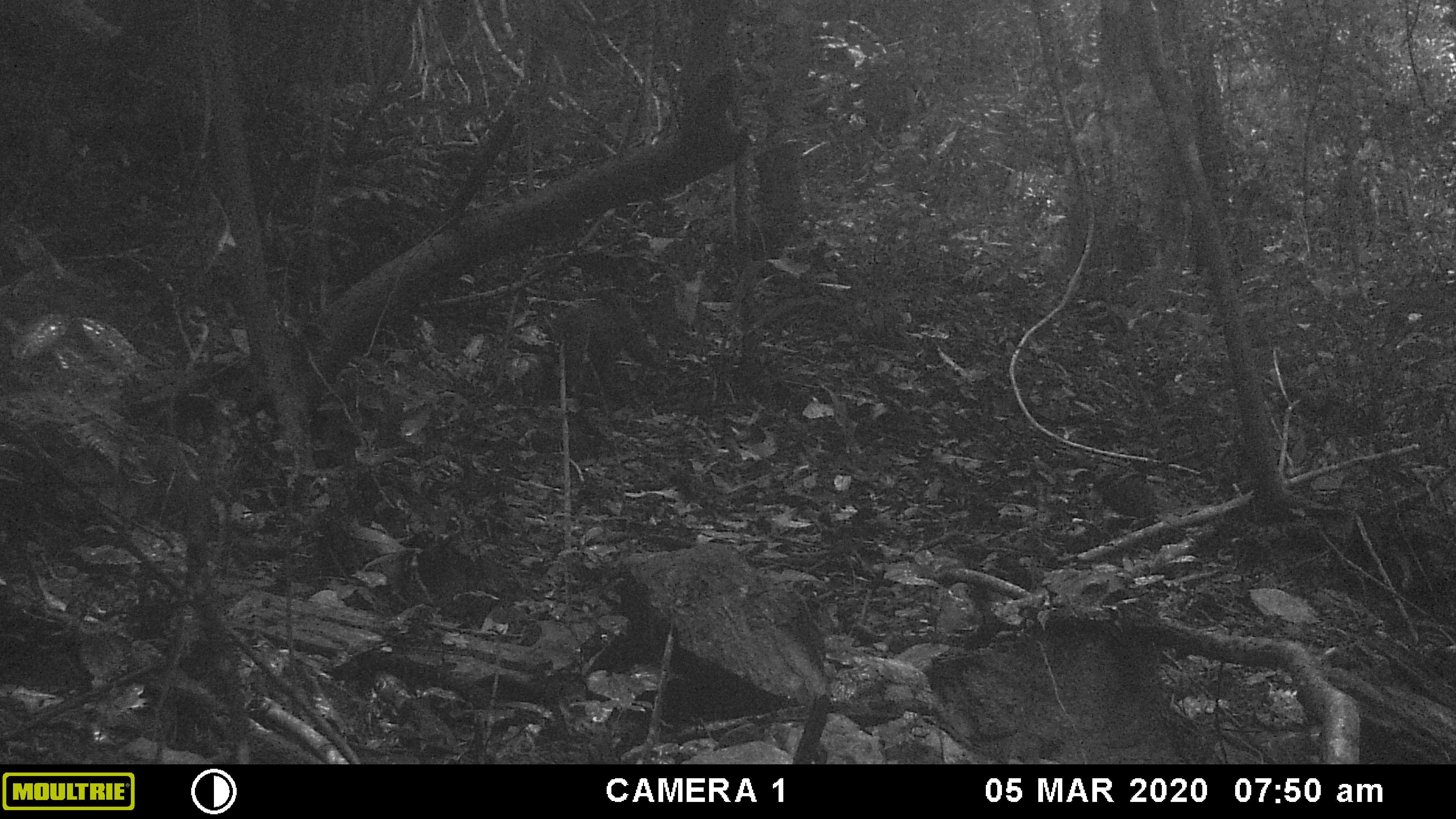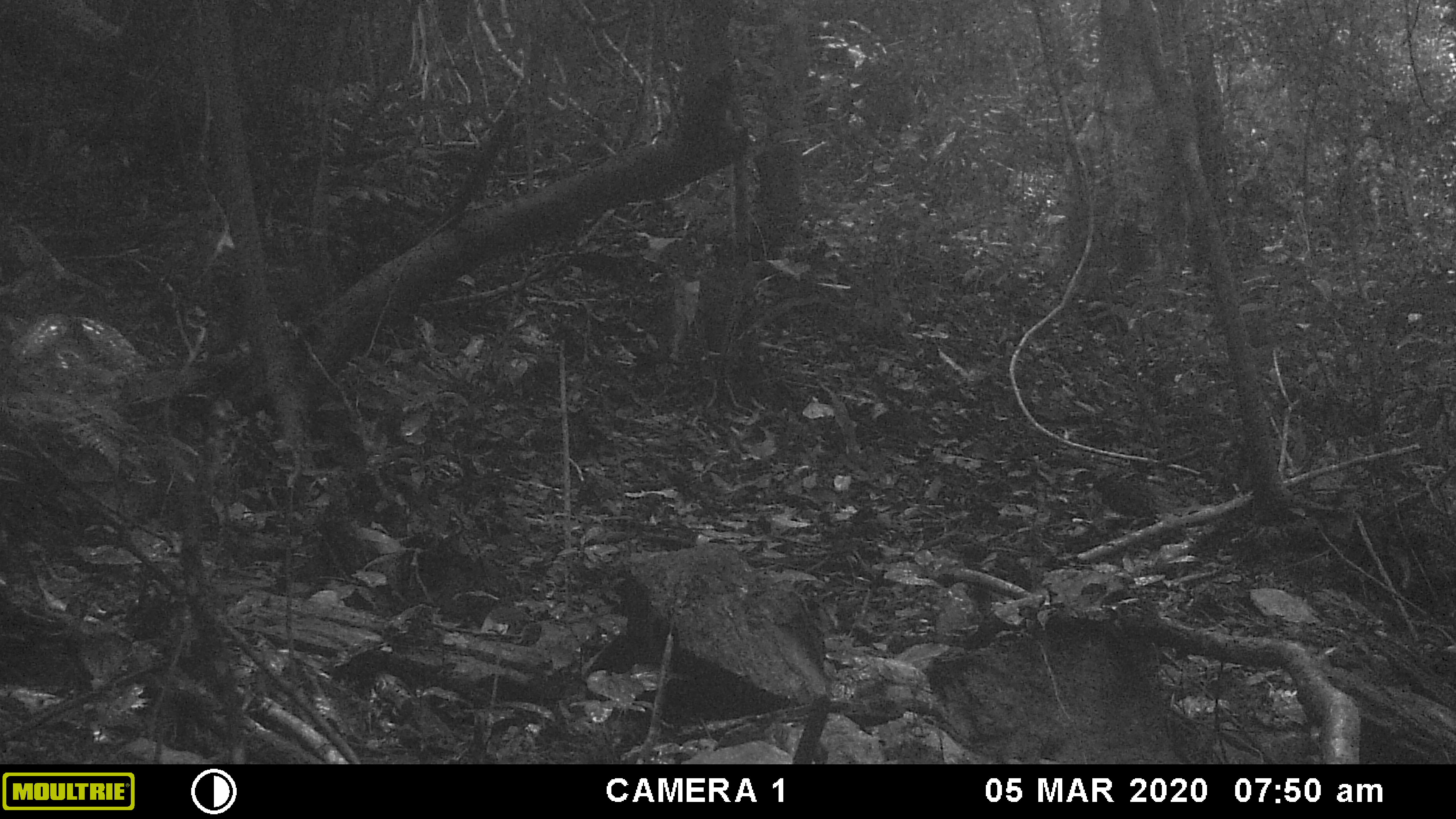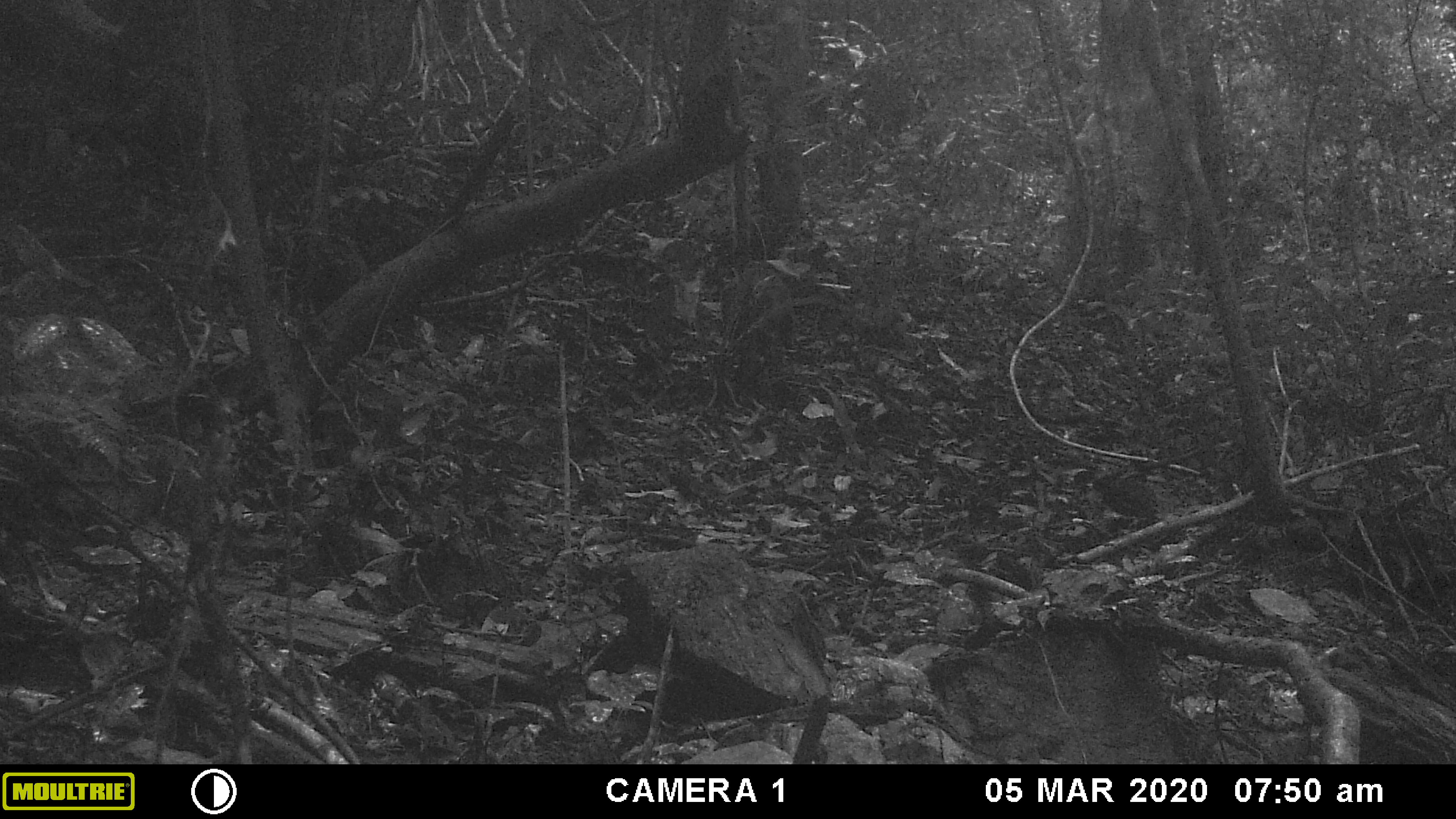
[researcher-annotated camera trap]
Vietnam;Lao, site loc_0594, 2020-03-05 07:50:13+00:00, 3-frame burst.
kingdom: Animalia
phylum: Chordata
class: Mammalia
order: Primates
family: Cercopithecidae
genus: Macaca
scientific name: Macaca arctoides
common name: stump-tailed macaque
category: stump tailed macaque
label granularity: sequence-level